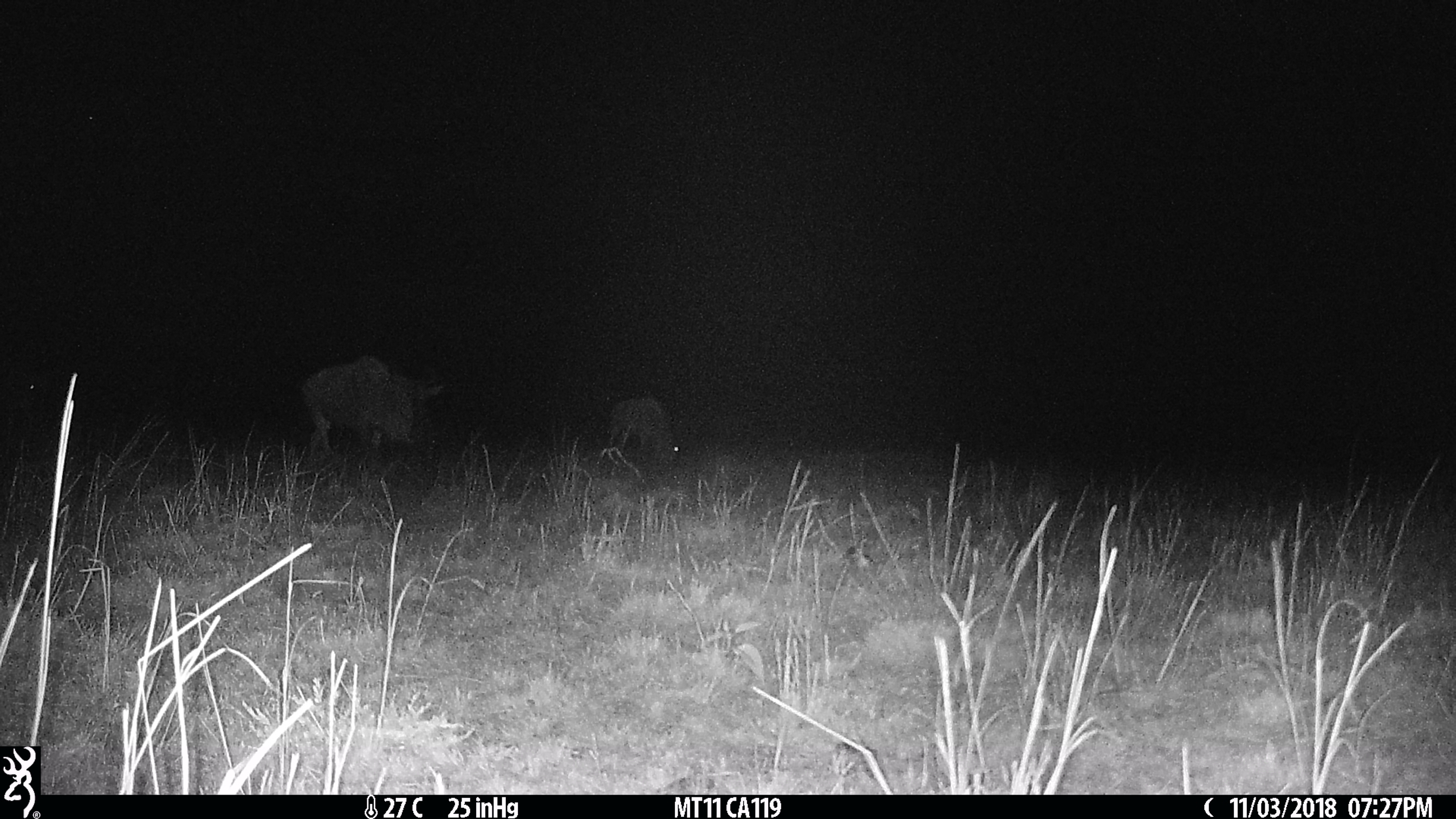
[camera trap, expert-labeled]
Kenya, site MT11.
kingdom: Animalia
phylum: Chordata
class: Mammalia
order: Artiodactyla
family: Bovidae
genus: Connochaetes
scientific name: Connochaetes taurinus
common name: blue wildebeest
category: wildebeest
Wildebeest (blue wildebeest) (Connochaetes taurinus).